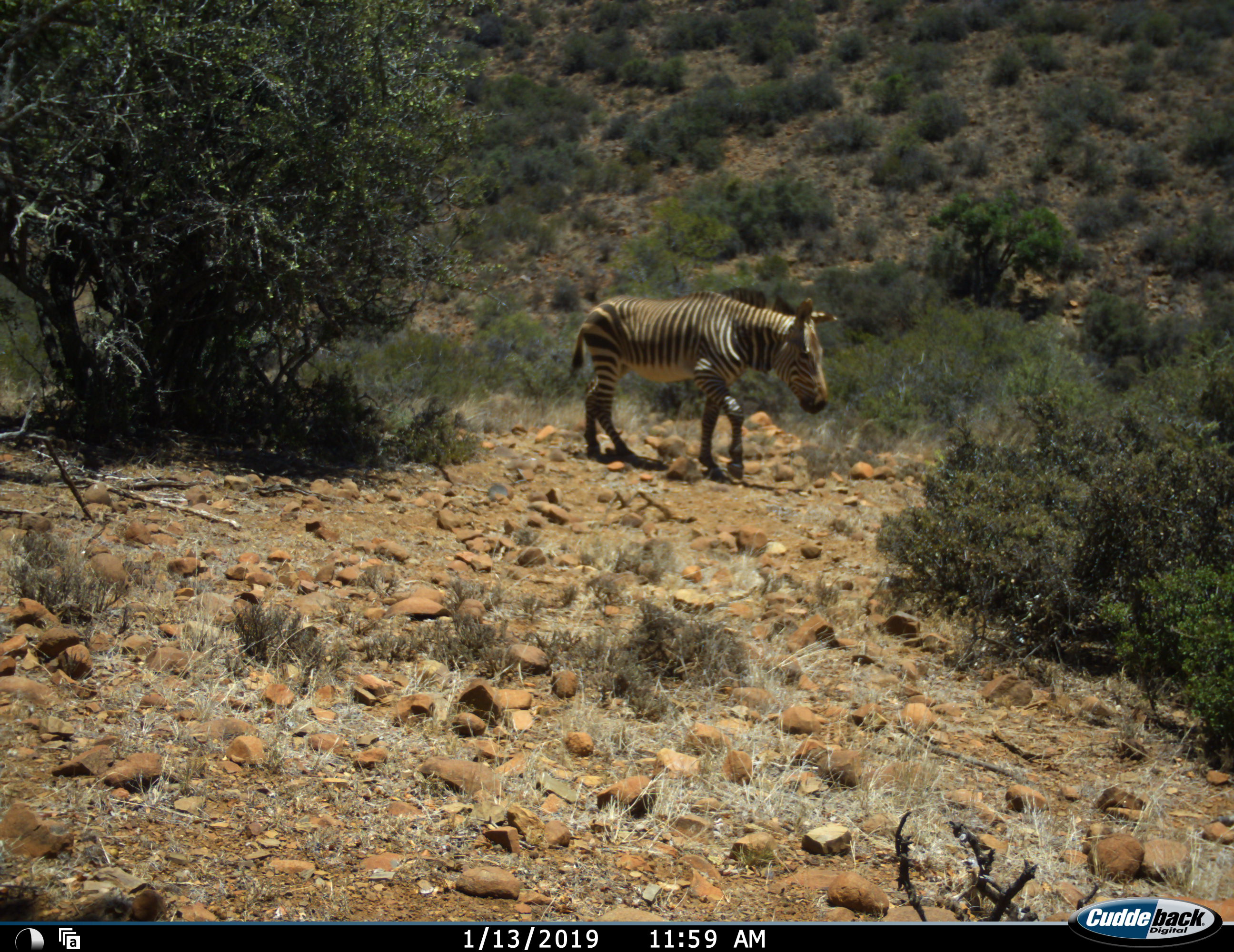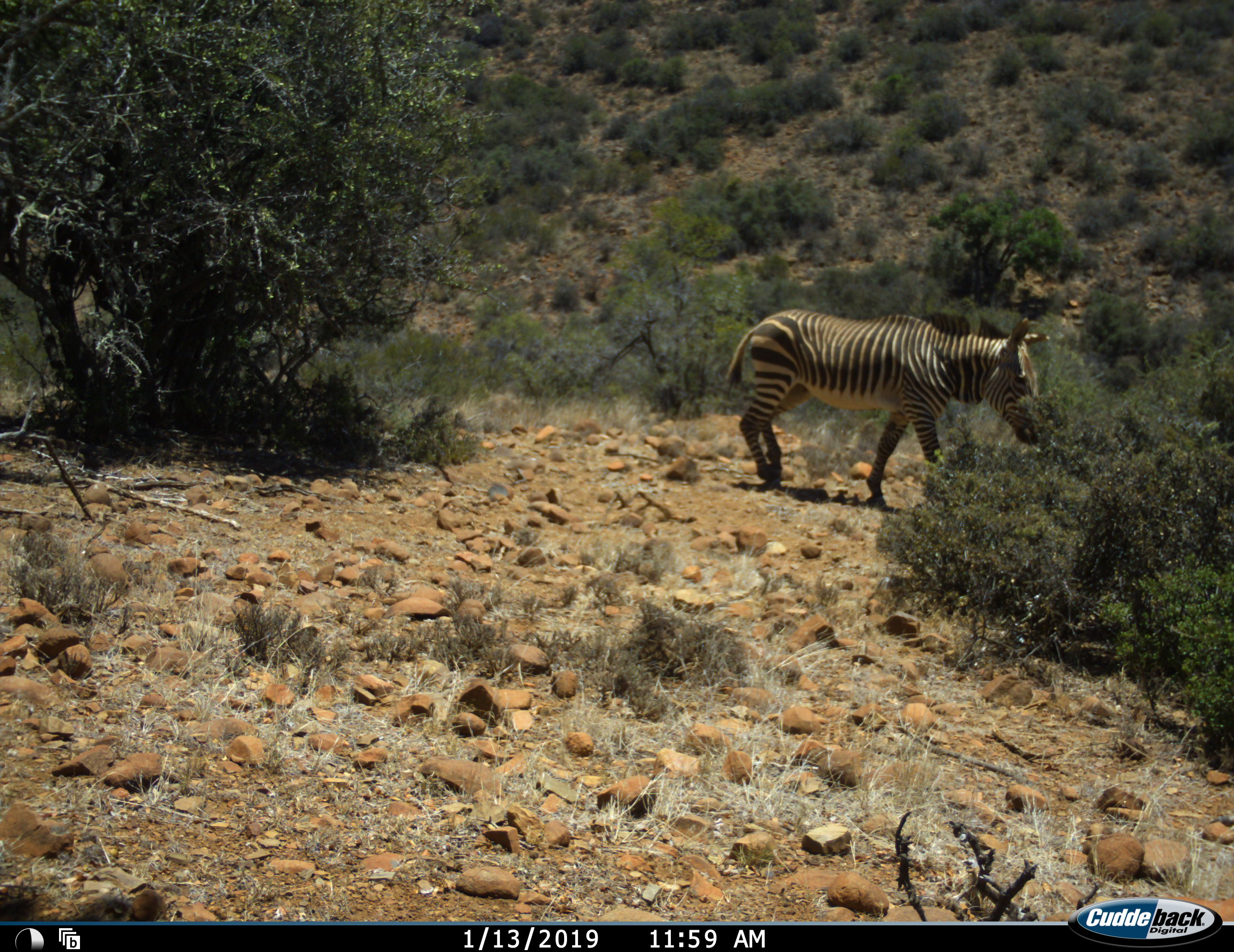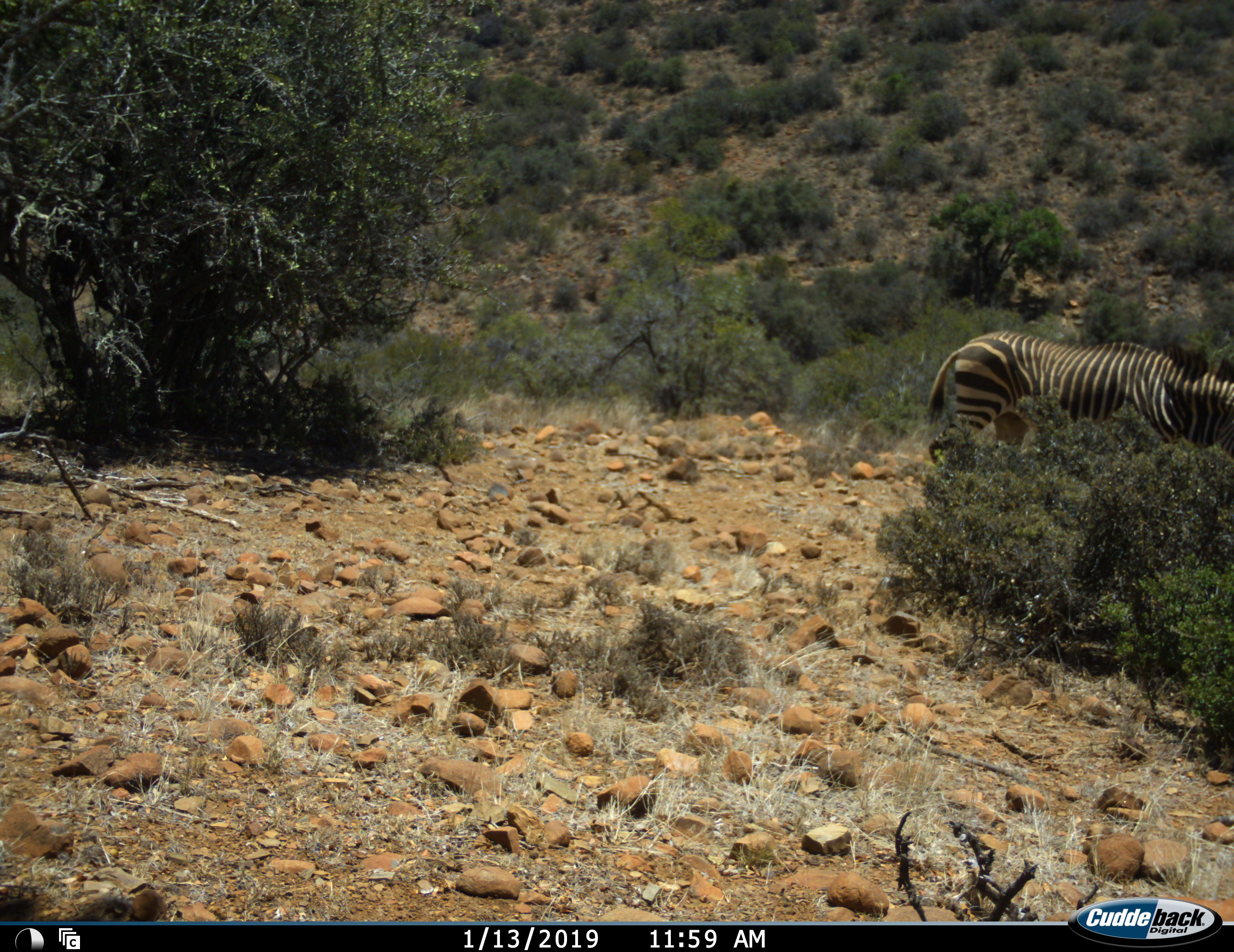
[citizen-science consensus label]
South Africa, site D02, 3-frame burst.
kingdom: Animalia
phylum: Chordata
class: Mammalia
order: Perissodactyla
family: Equidae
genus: Equus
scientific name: Equus zebra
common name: mountain zebra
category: zebramountain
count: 1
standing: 20%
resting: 0%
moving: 90%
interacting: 0%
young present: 0%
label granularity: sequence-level